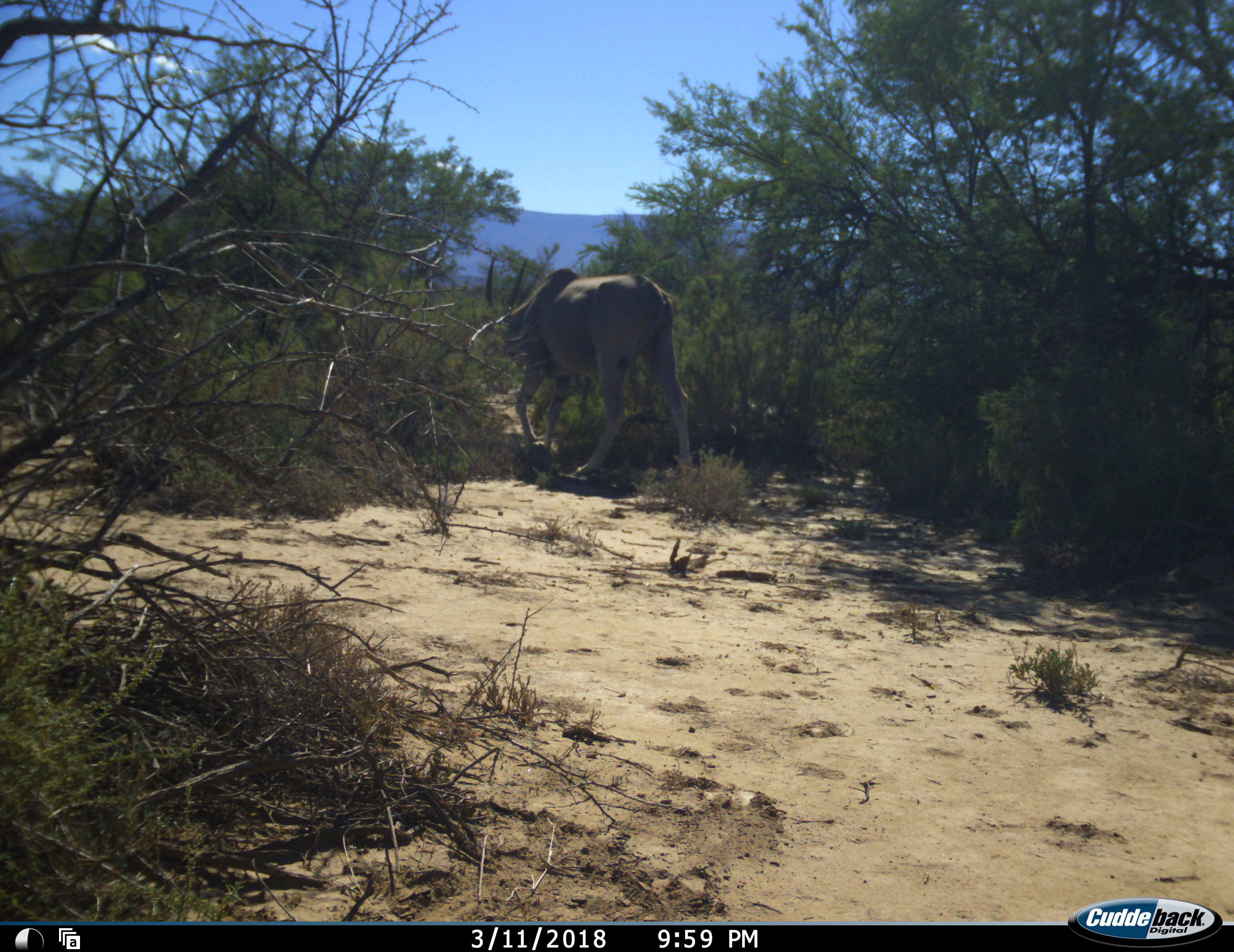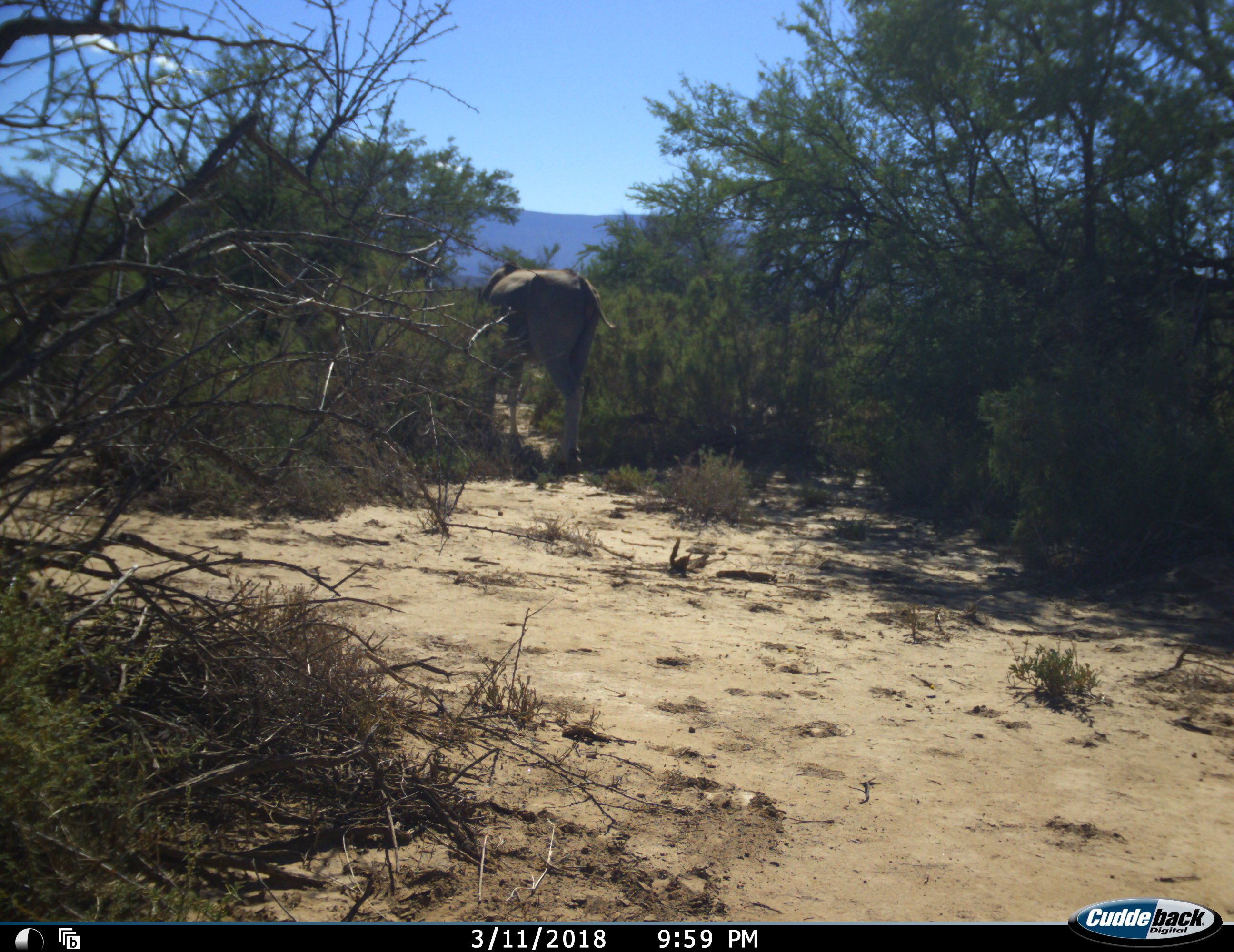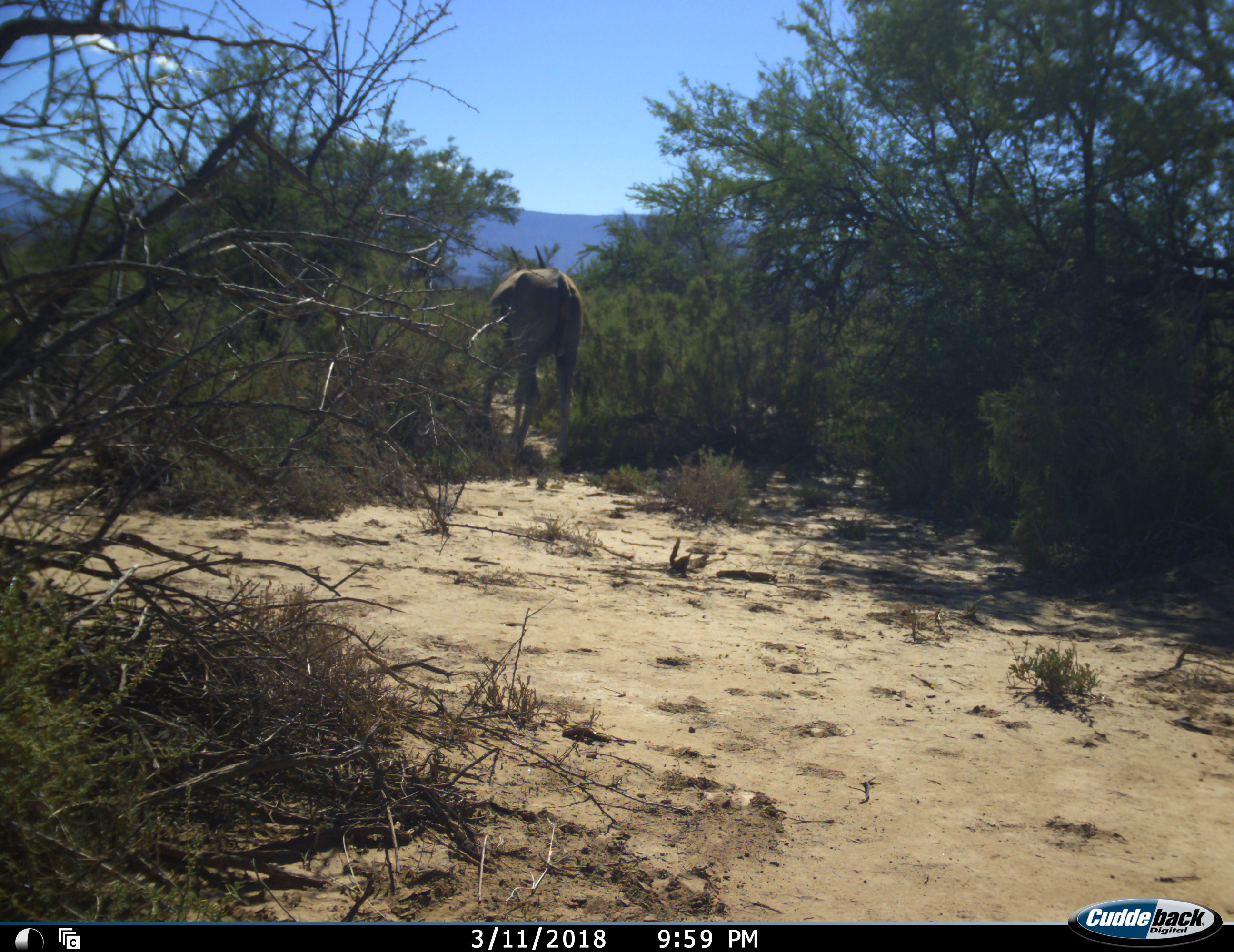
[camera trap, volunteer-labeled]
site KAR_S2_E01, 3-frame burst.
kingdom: Animalia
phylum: Chordata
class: Mammalia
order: Artiodactyla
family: Bovidae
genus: Tragelaphus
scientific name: Tragelaphus oryx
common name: eland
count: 1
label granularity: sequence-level